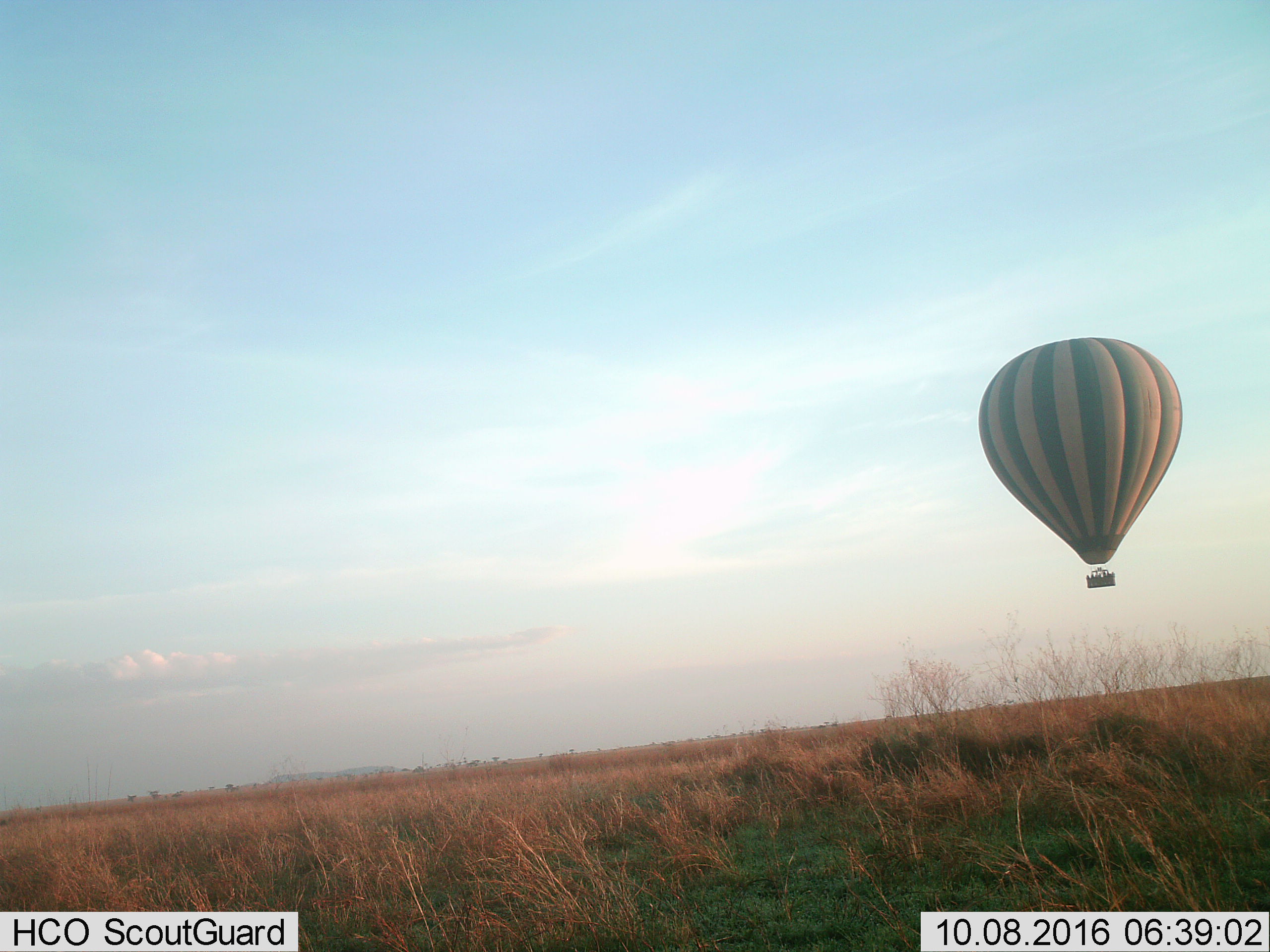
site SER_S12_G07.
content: unidentified animal